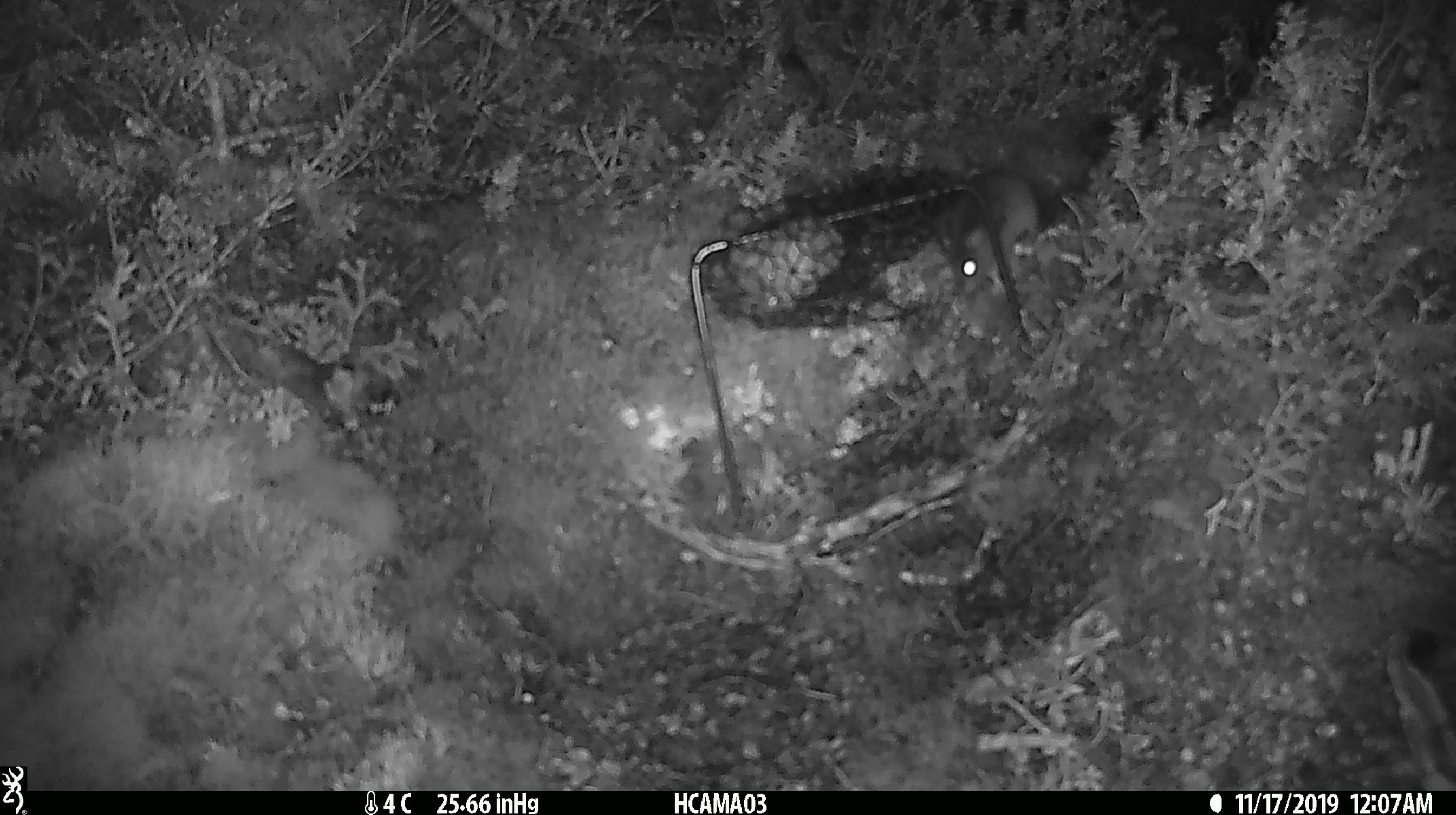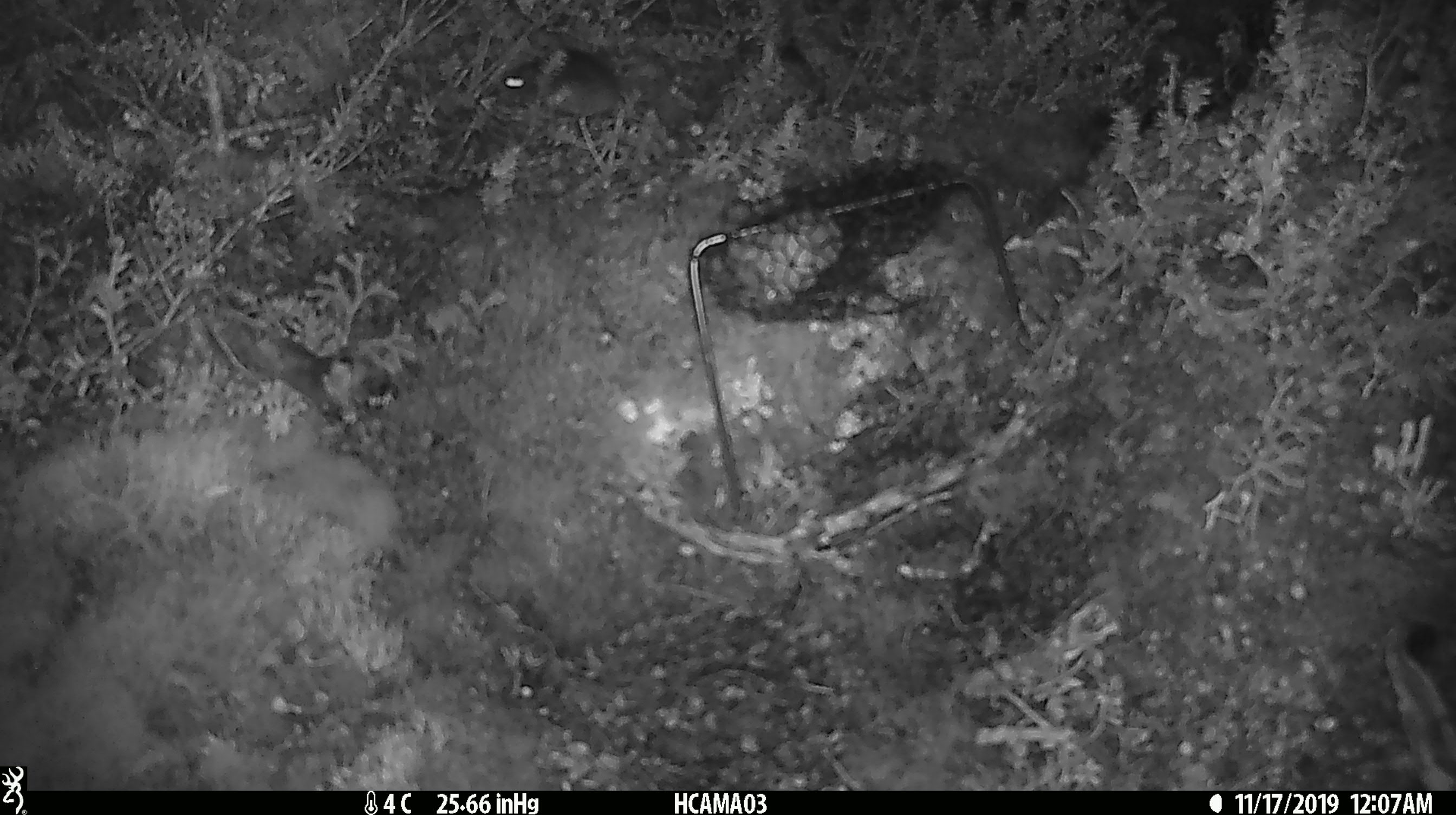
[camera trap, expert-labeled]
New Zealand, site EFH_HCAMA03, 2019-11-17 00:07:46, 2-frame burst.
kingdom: Animalia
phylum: Chordata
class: Mammalia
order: Rodentia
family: Muridae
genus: Mus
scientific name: Mus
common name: mouse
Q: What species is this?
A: Mouse (Mus).